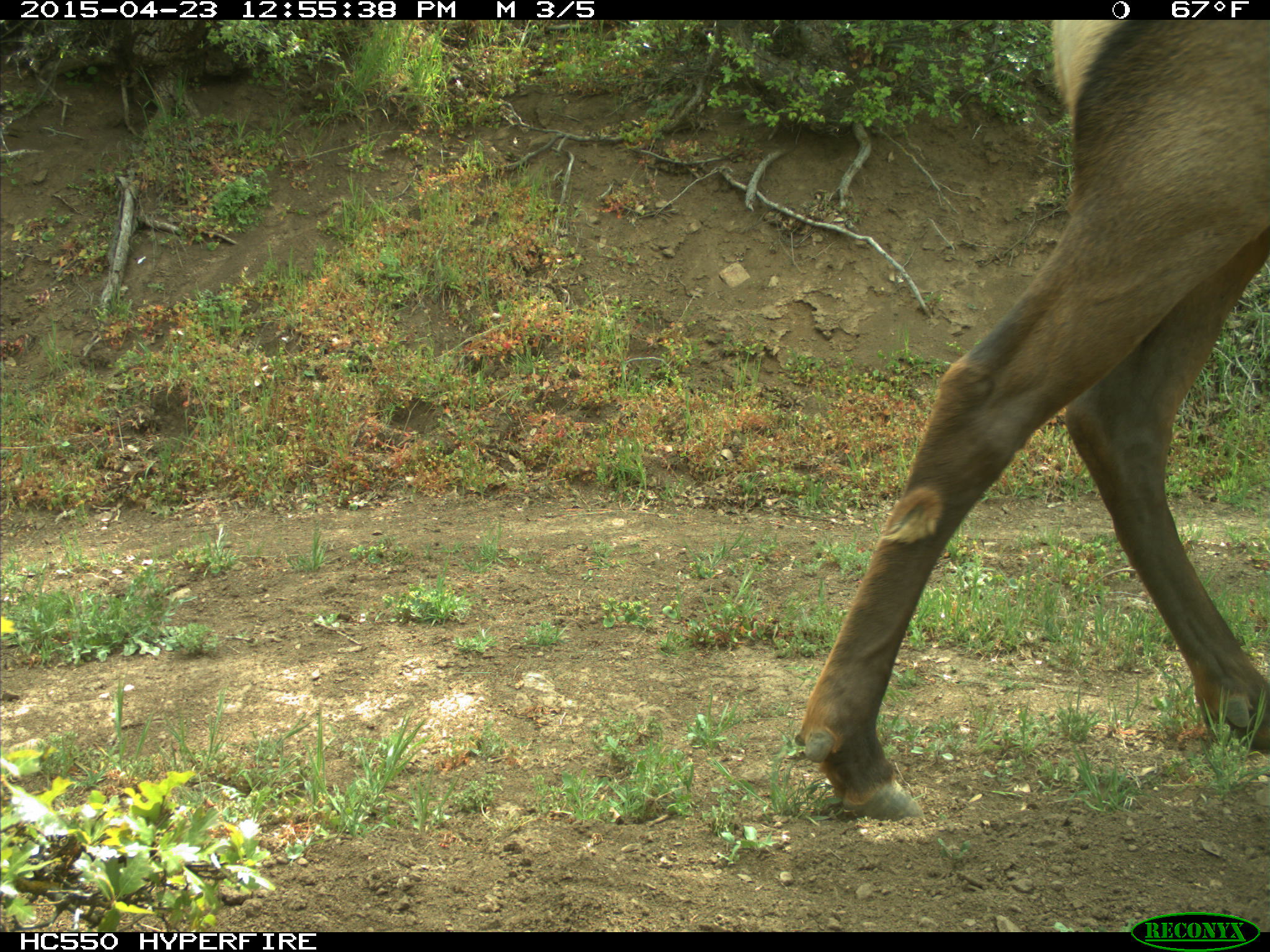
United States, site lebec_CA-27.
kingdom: Animalia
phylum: Chordata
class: Mammalia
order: Artiodactyla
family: Cervidae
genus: Cervus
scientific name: Cervus canadensis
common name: elk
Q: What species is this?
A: Cervus canadensis (elk).